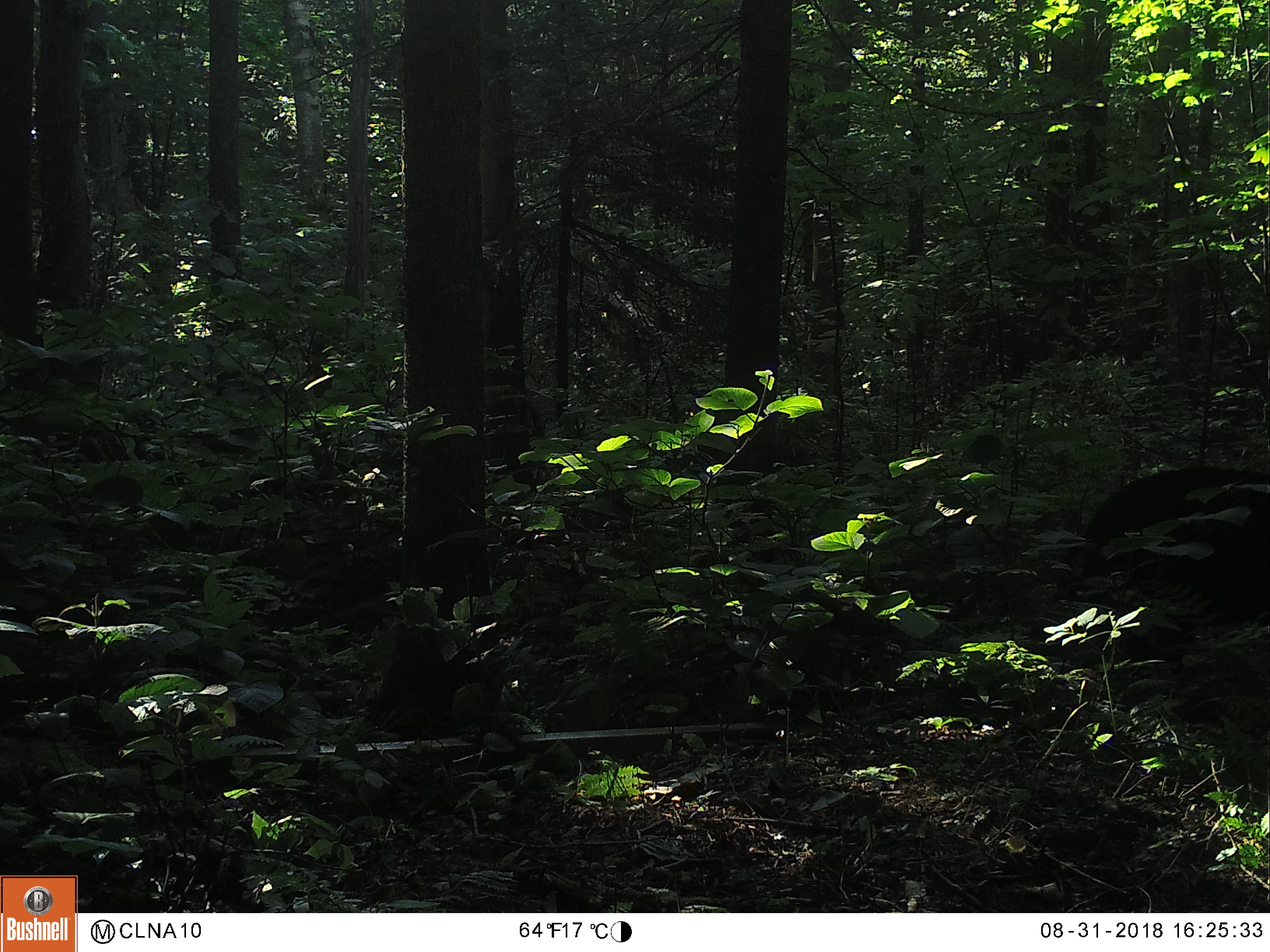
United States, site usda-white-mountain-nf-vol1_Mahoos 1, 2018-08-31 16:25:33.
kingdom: Animalia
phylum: Chordata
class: Mammalia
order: Carnivora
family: Ursidae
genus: Ursus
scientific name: Ursus americanus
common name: black bear